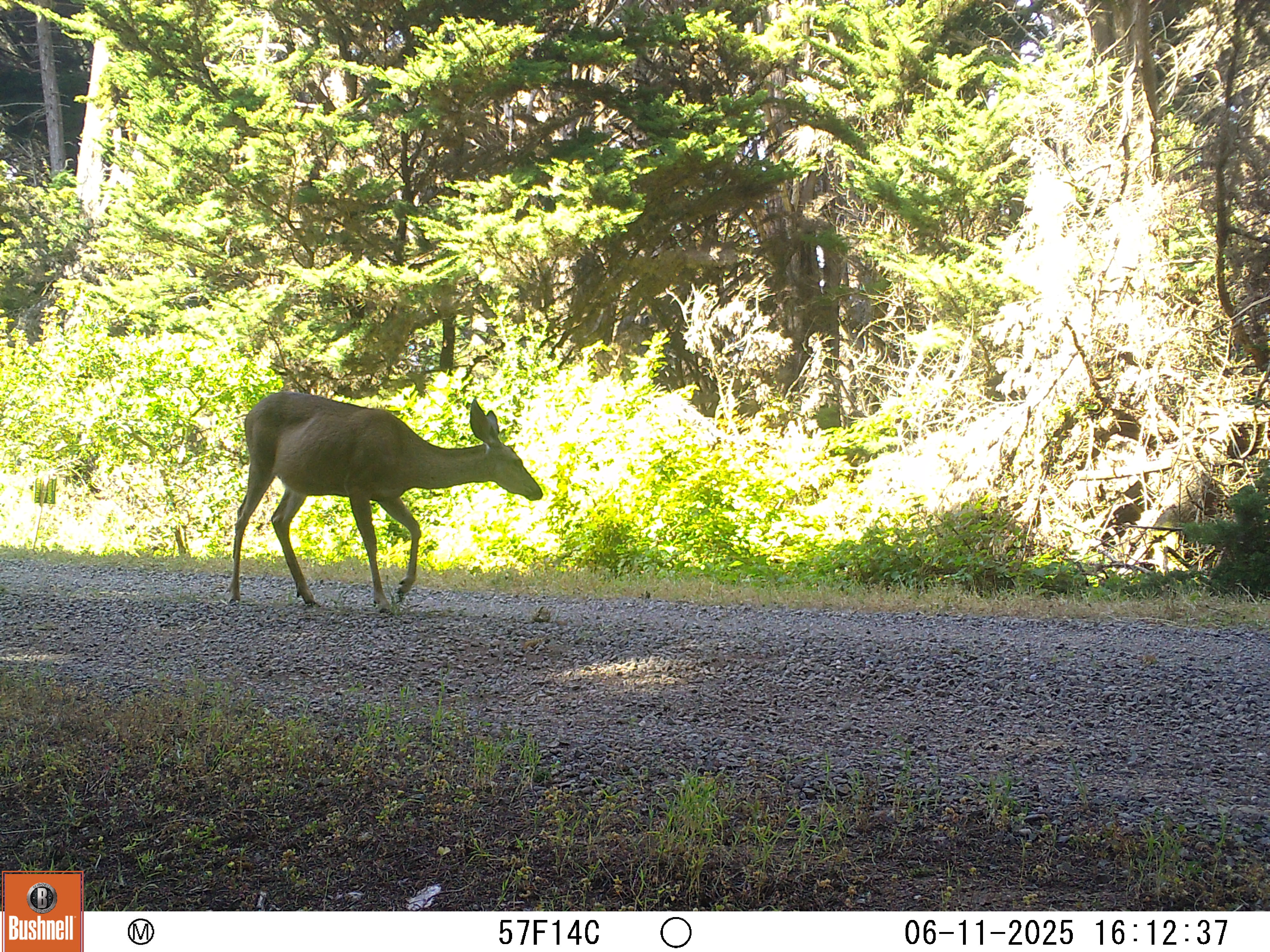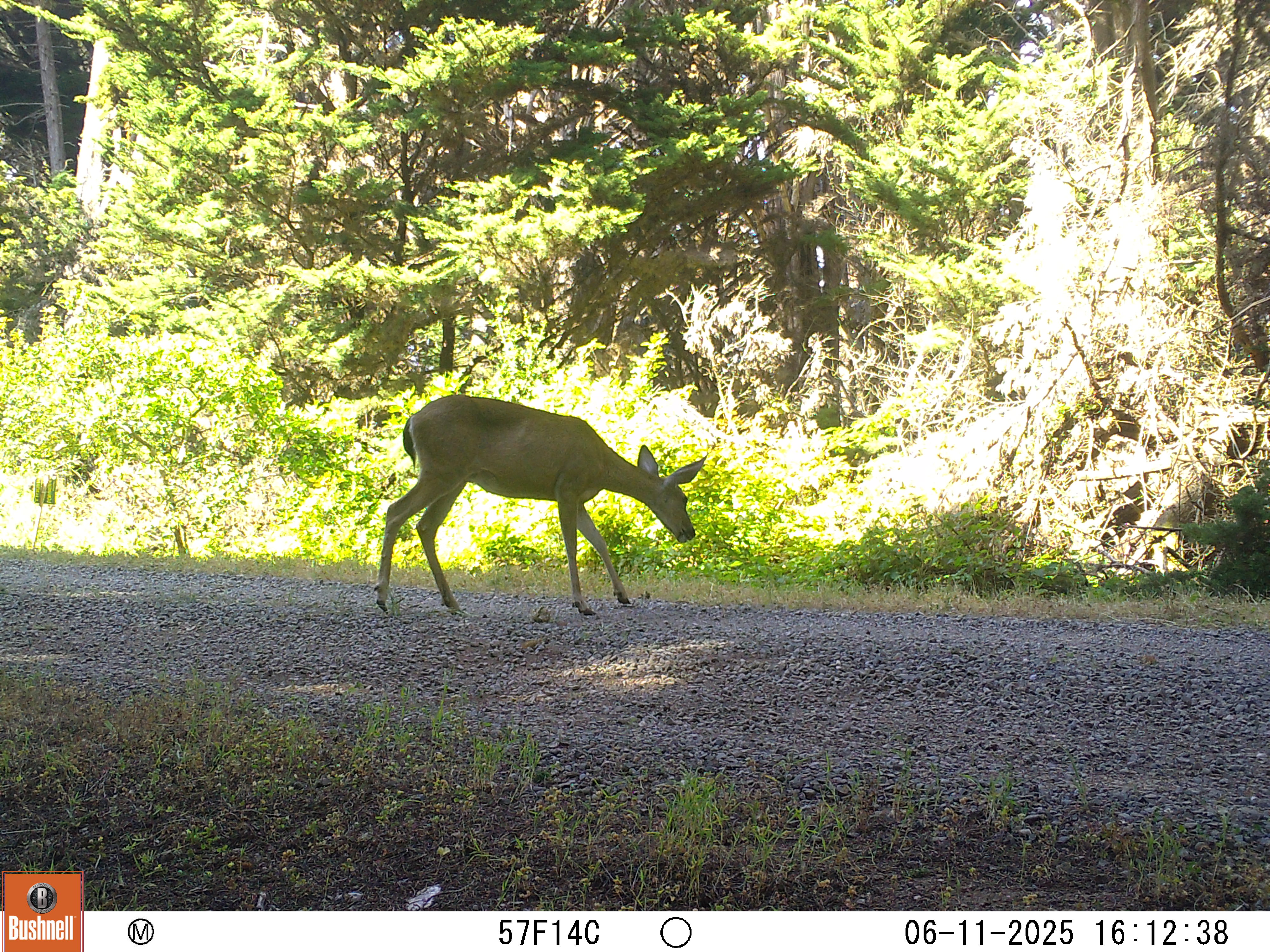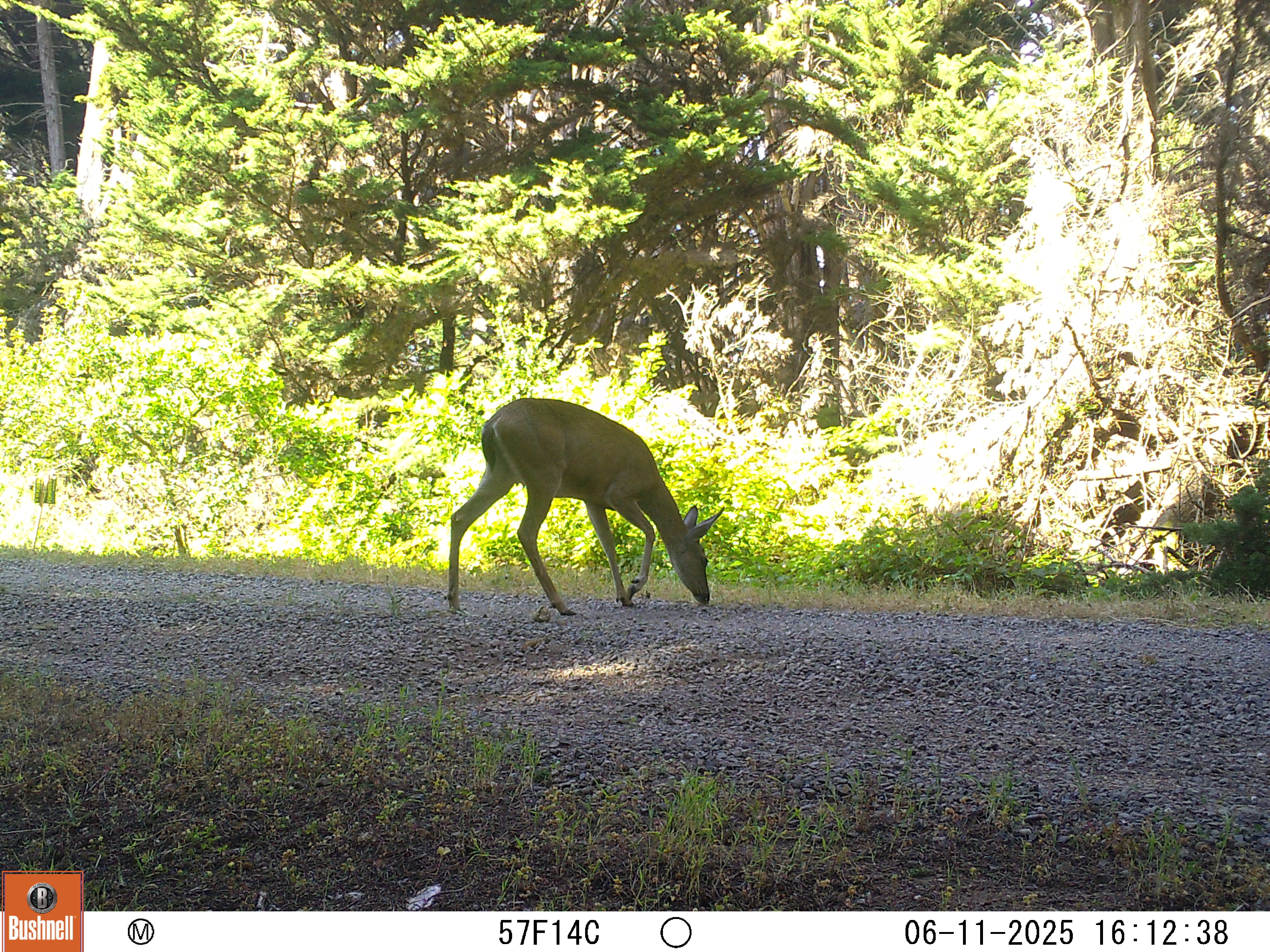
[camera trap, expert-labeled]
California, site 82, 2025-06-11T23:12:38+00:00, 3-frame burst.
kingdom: Animalia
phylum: Chordata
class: Mammalia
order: Artiodactyla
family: Cervidae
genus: Odocoileus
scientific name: Odocoileus hemionus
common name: mule deer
Mule deer (Odocoileus hemionus).